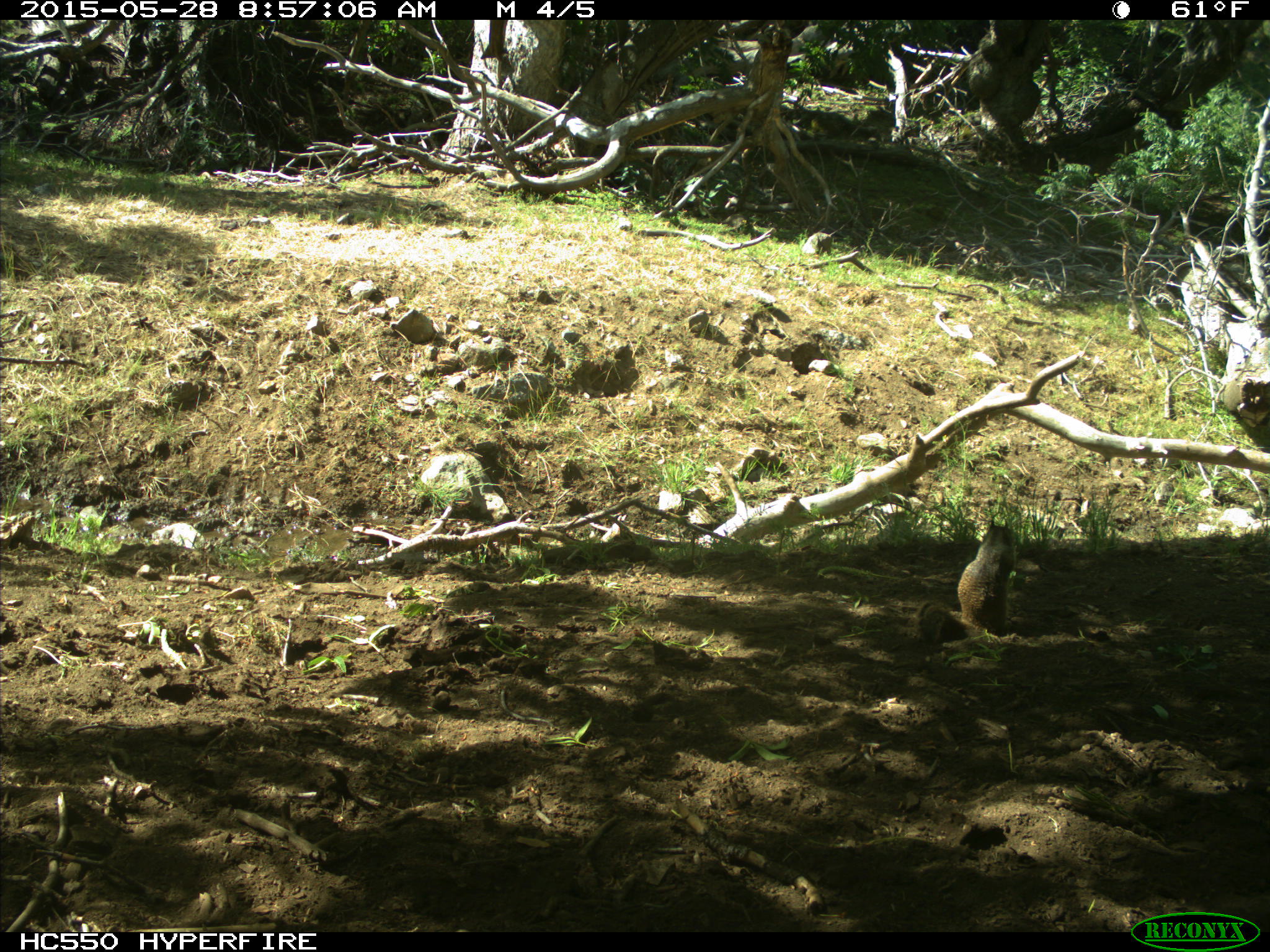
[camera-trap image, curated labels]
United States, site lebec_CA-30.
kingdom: Animalia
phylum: Chordata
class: Mammalia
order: Rodentia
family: Sciuridae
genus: Otospermophilus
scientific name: Otospermophilus beecheyi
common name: california ground squirrel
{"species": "Otospermophilus beecheyi (california ground squirrel)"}